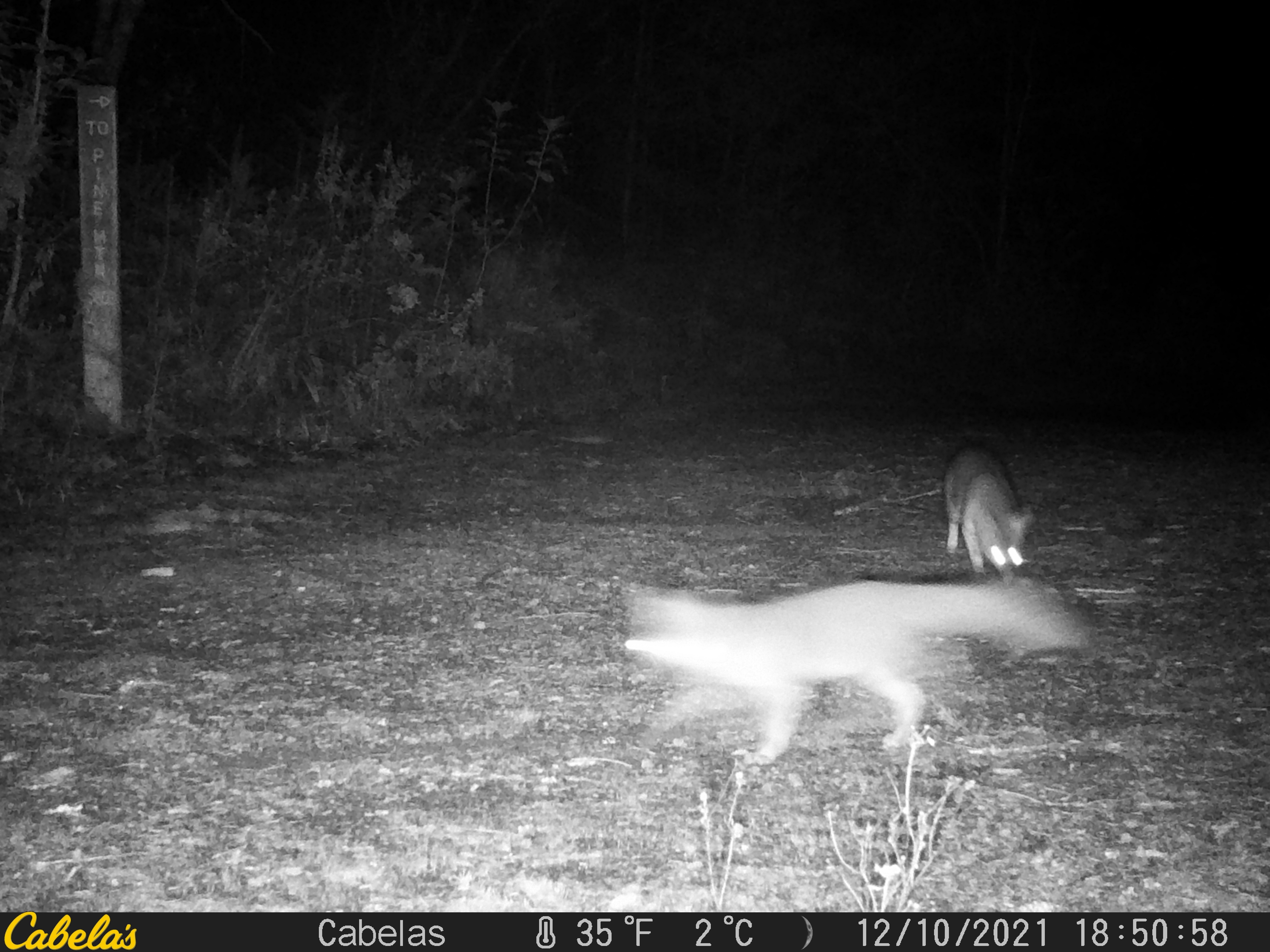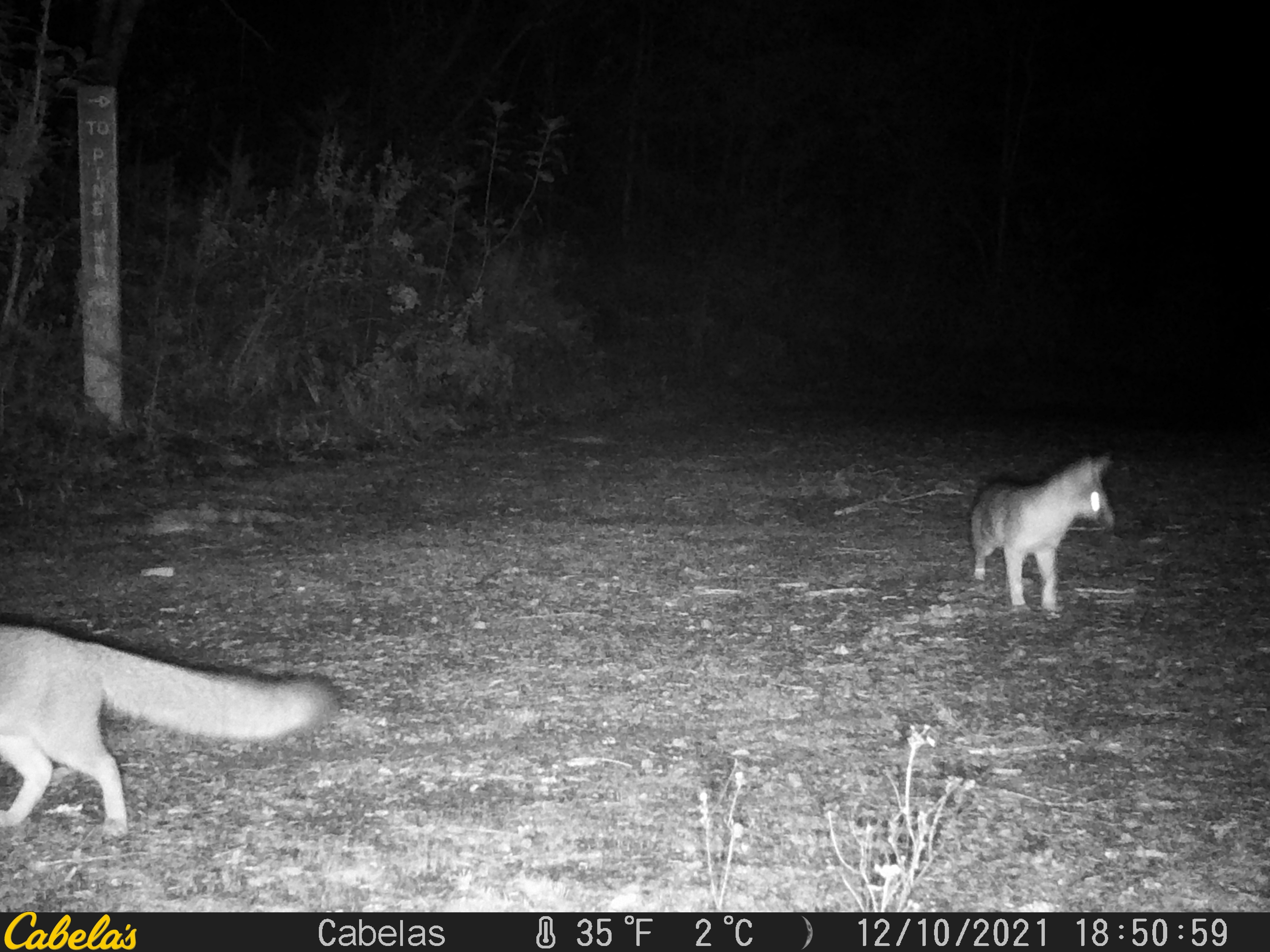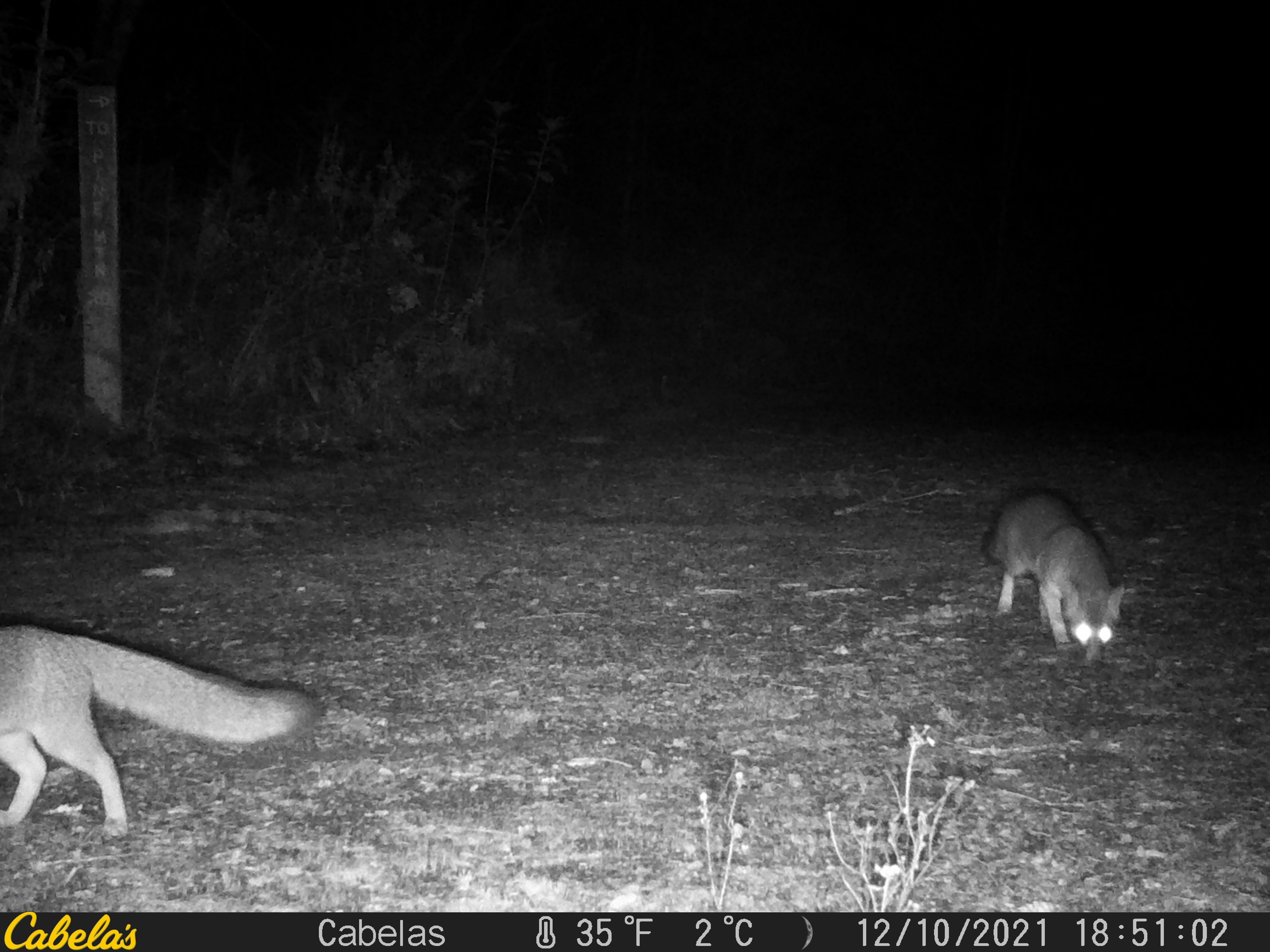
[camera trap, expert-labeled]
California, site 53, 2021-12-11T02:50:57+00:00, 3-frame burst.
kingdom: Animalia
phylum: Chordata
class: Mammalia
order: Carnivora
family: Canidae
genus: Urocyon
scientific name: Urocyon cinereoargenteus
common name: gray fox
Gray fox (Urocyon cinereoargenteus).